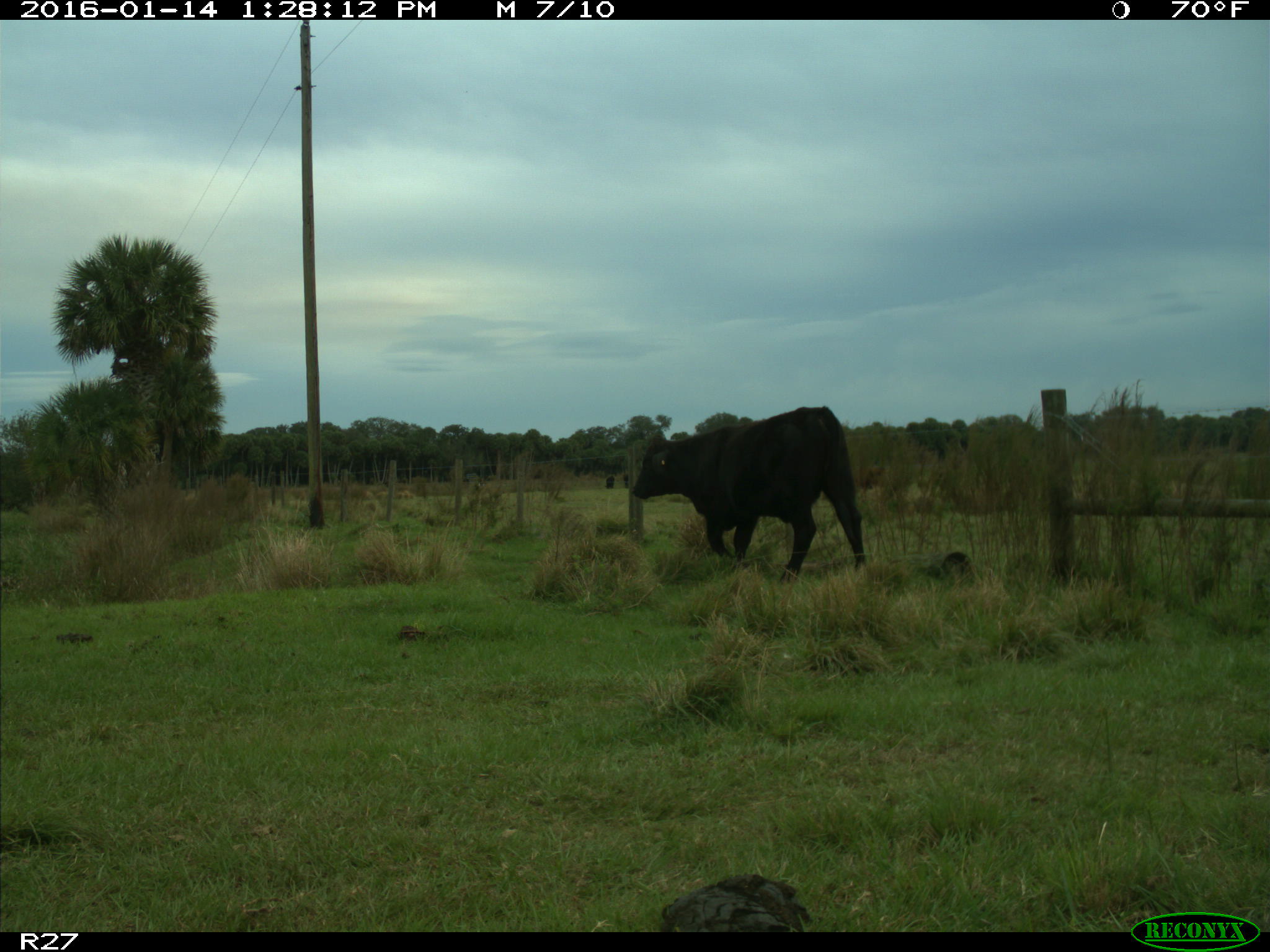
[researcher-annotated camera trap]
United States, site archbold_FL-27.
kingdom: Animalia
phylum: Chordata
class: Mammalia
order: Artiodactyla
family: Bovidae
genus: Bos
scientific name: Bos taurus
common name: domestic cow